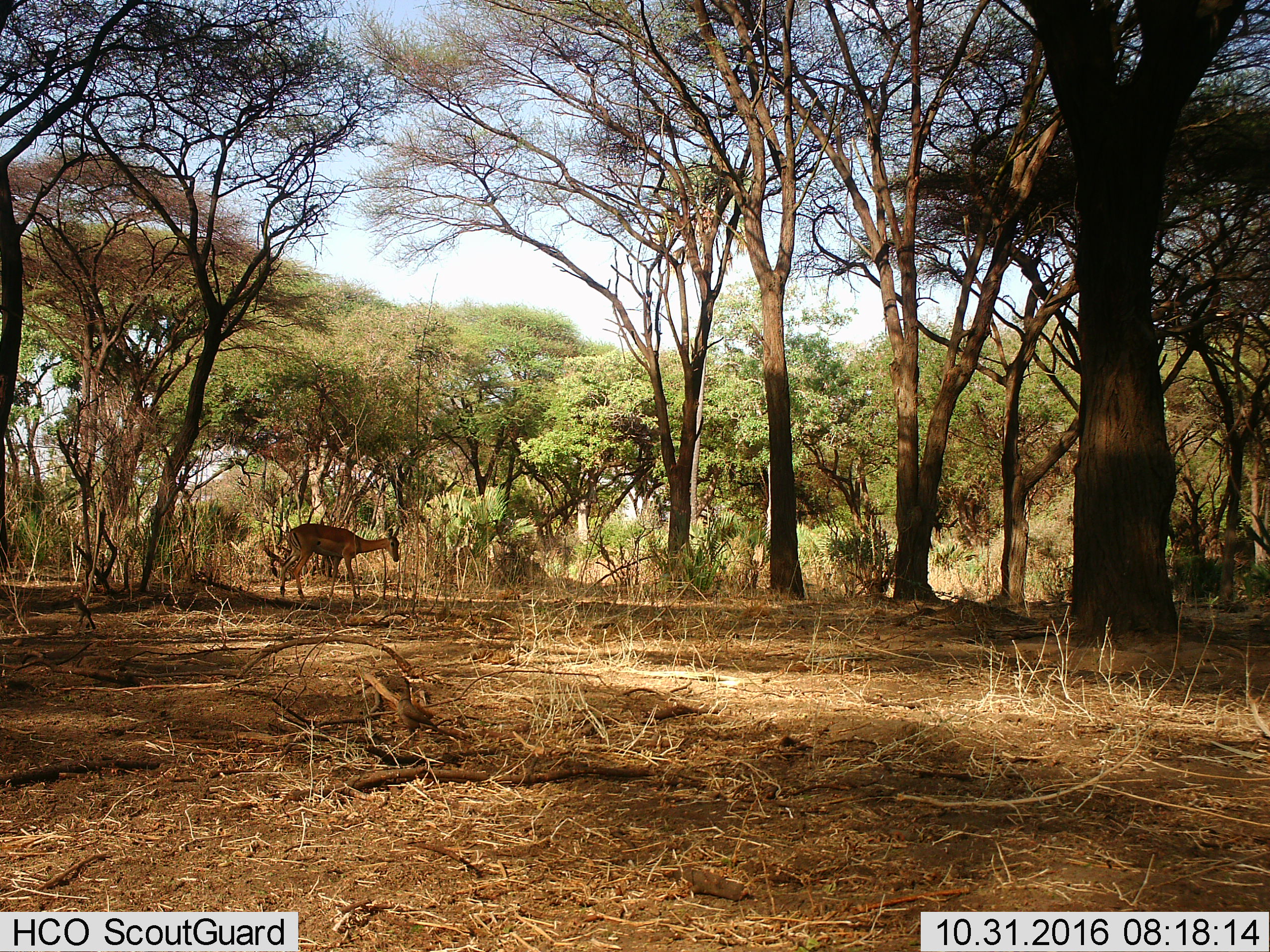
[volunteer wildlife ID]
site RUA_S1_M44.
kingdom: Animalia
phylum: Chordata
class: Mammalia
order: Artiodactyla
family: Bovidae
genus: Aepyceros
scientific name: Aepyceros melampus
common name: impala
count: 1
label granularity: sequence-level